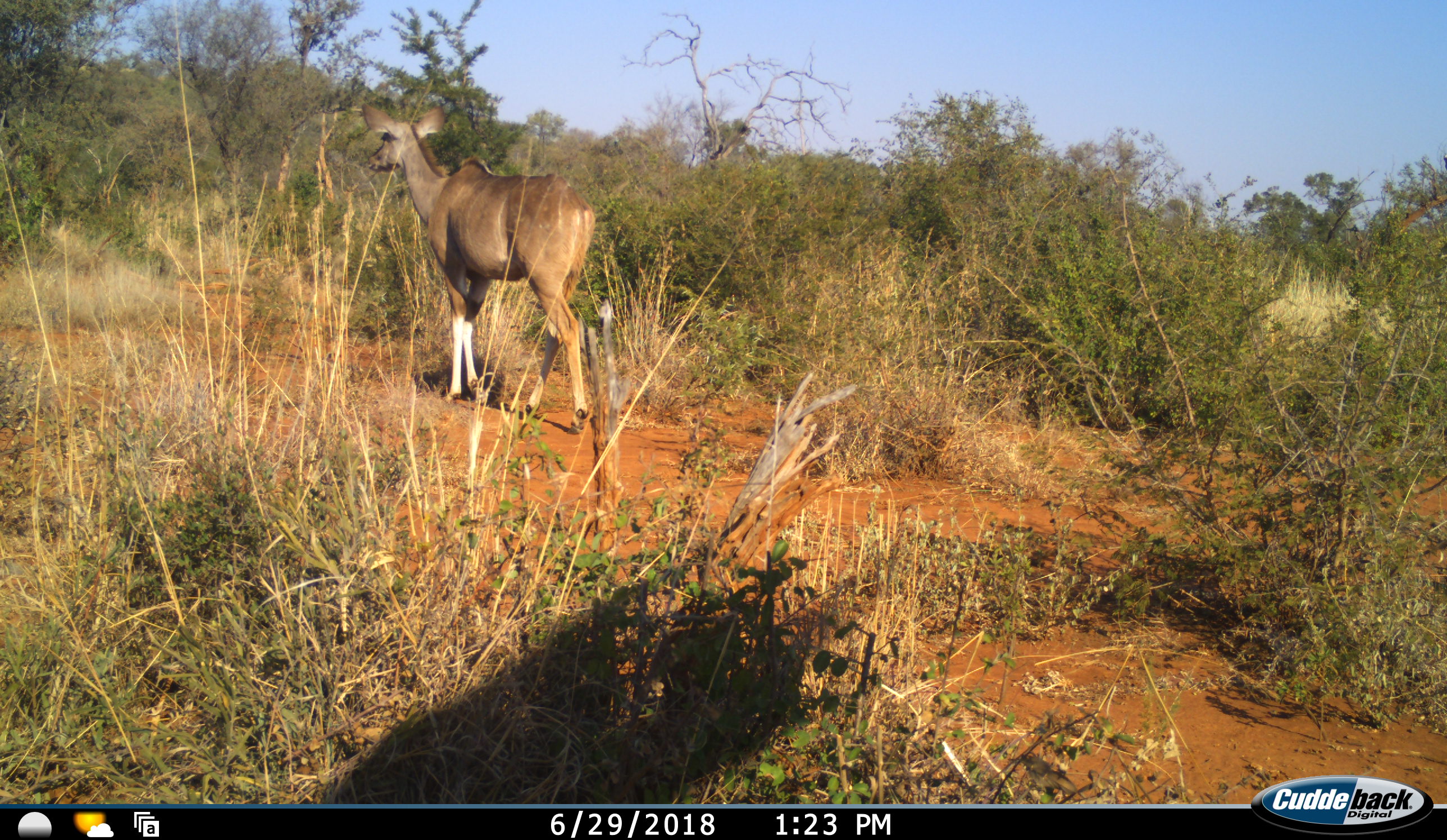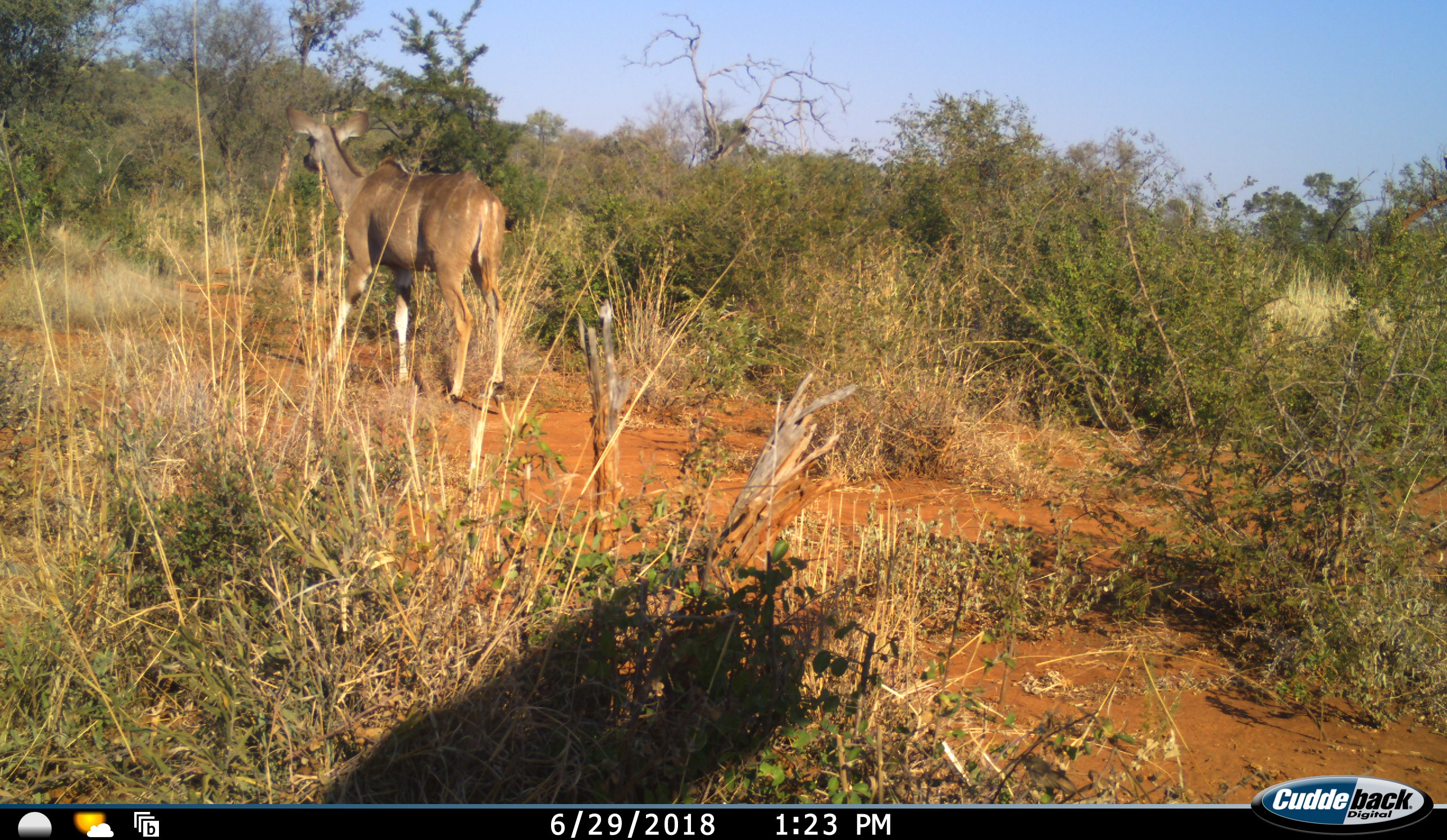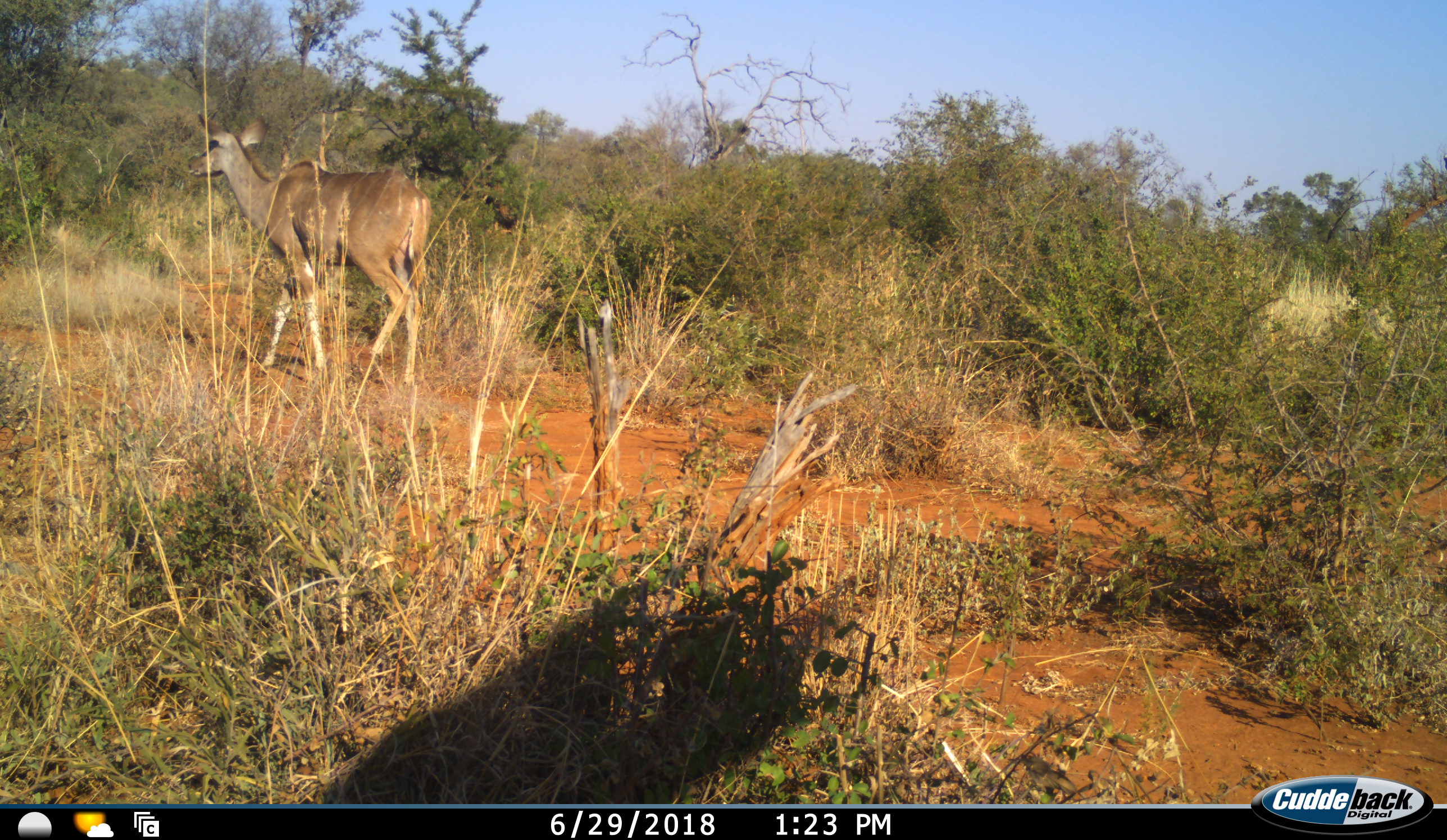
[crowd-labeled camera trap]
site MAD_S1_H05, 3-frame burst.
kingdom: Animalia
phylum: Chordata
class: Mammalia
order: Artiodactyla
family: Bovidae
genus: Tragelaphus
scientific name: Tragelaphus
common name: kudu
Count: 1.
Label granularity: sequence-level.